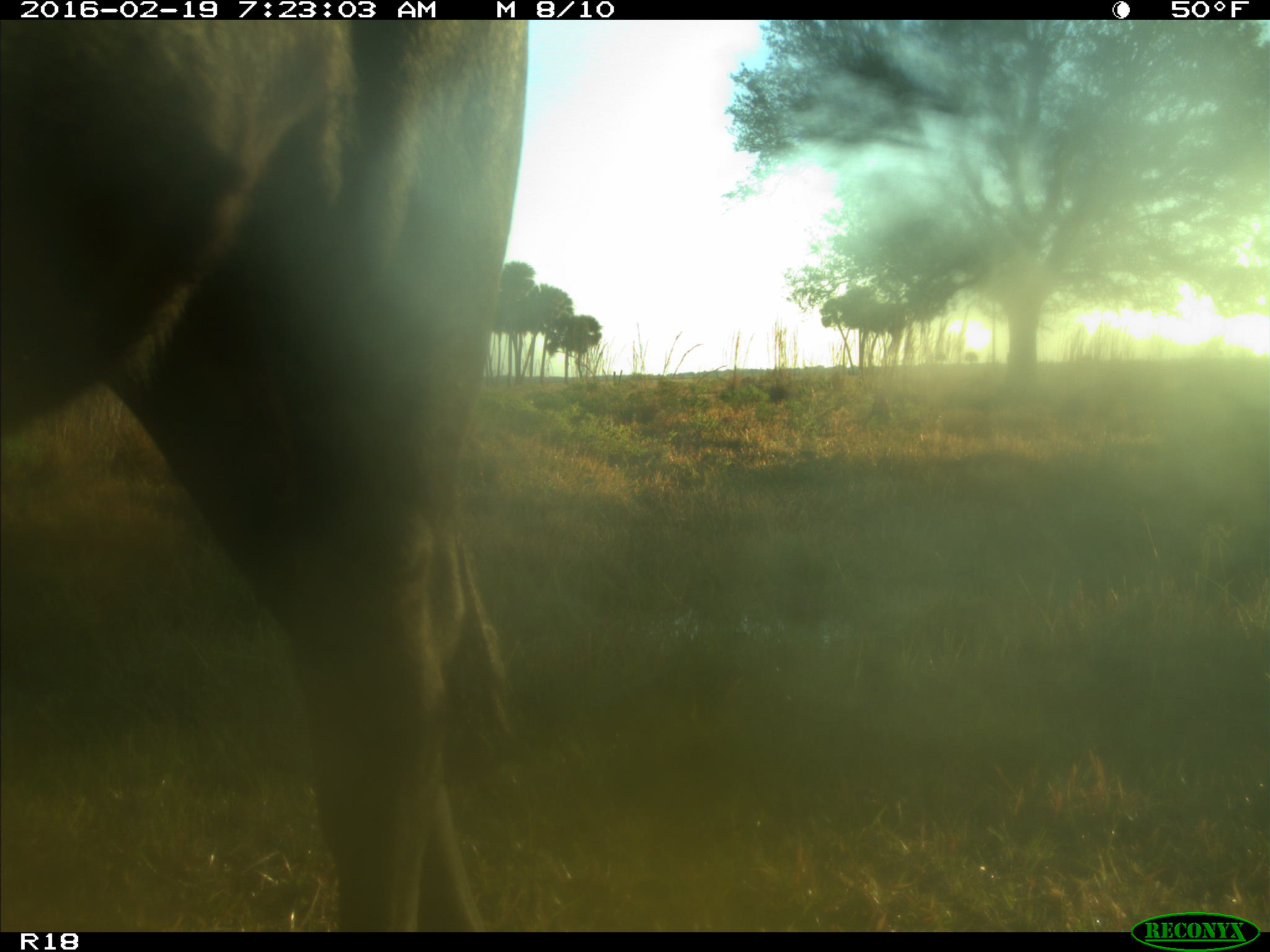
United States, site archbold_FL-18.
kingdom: Animalia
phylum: Chordata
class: Mammalia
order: Artiodactyla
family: Bovidae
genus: Bos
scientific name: Bos taurus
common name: domestic cow